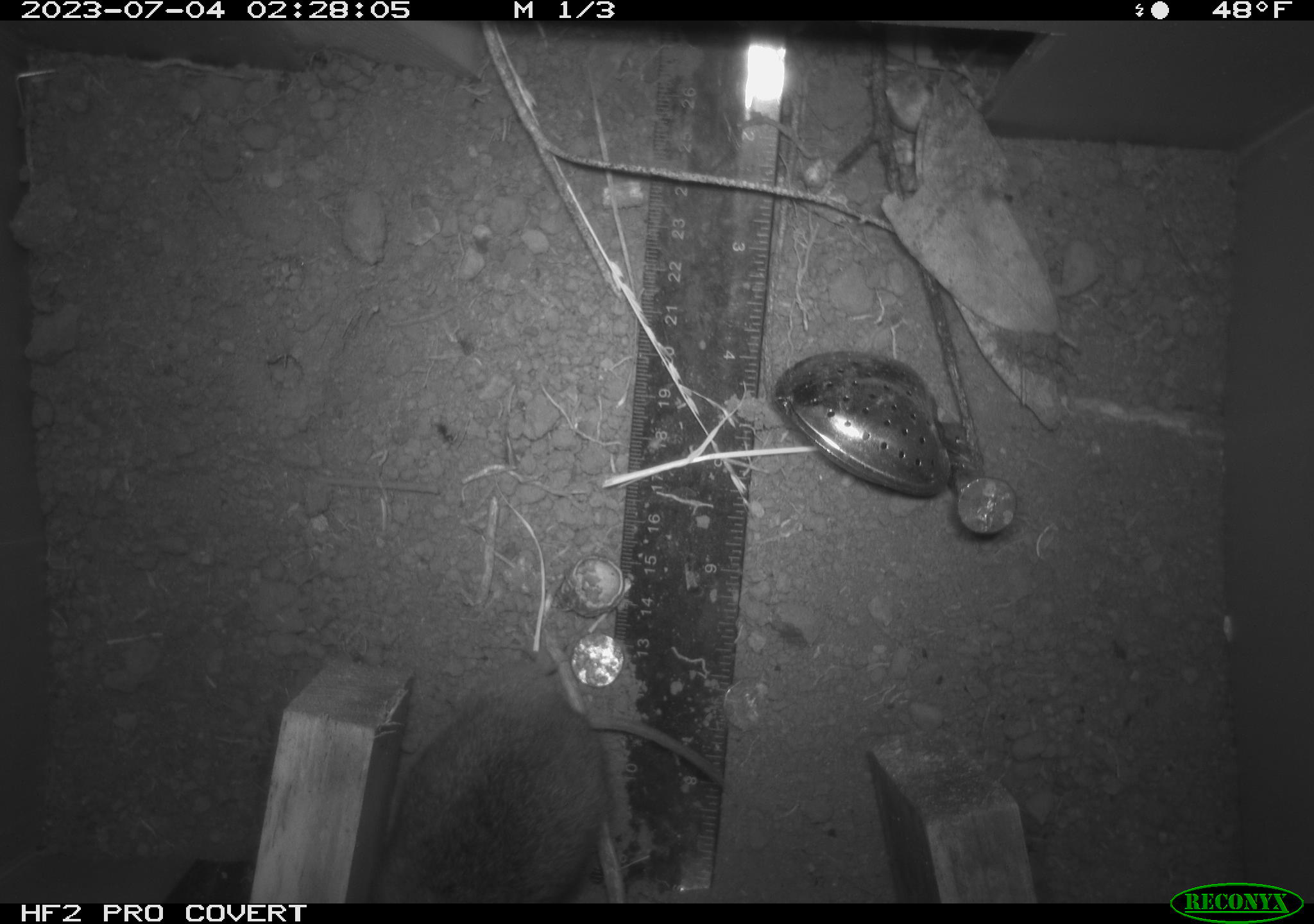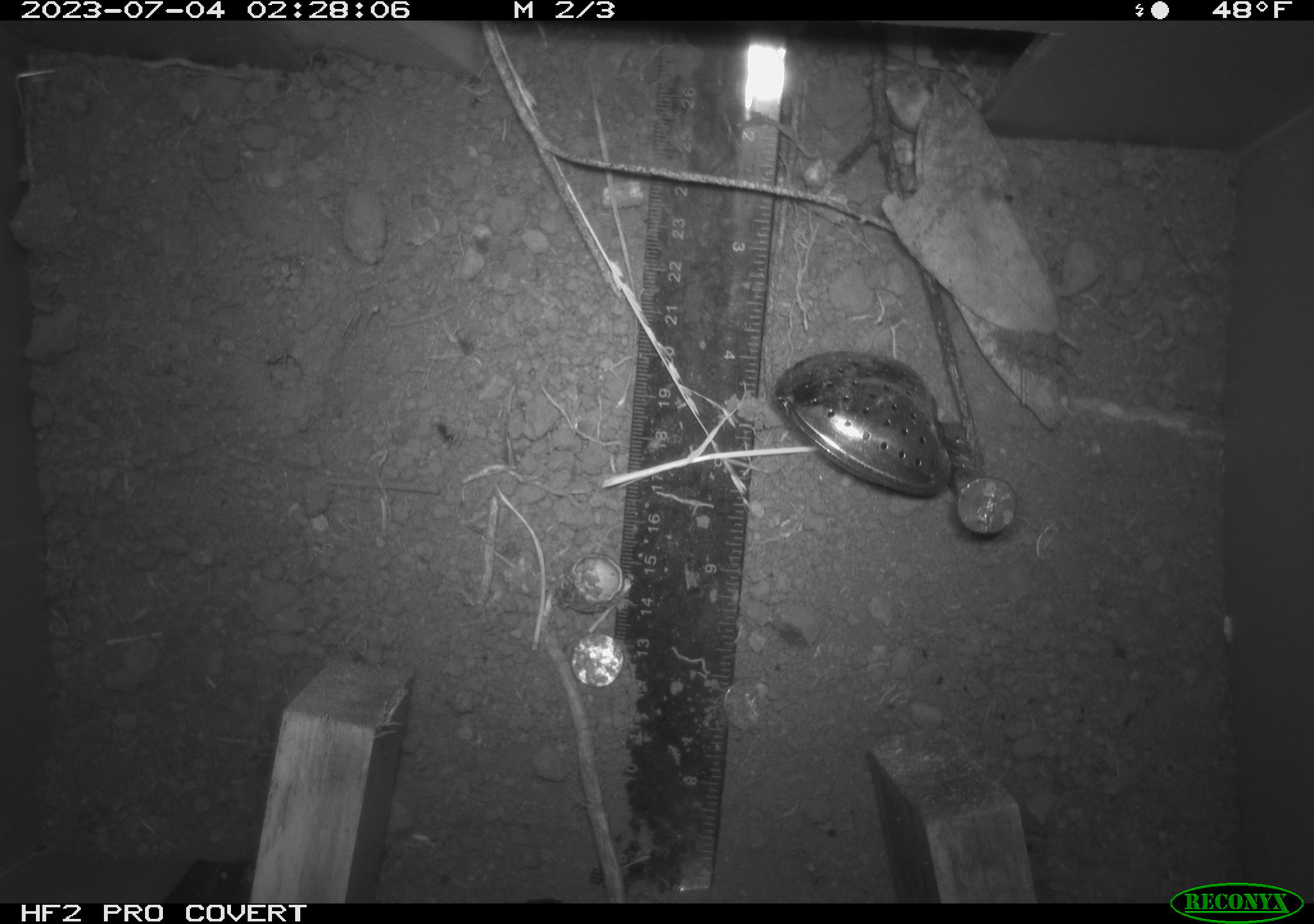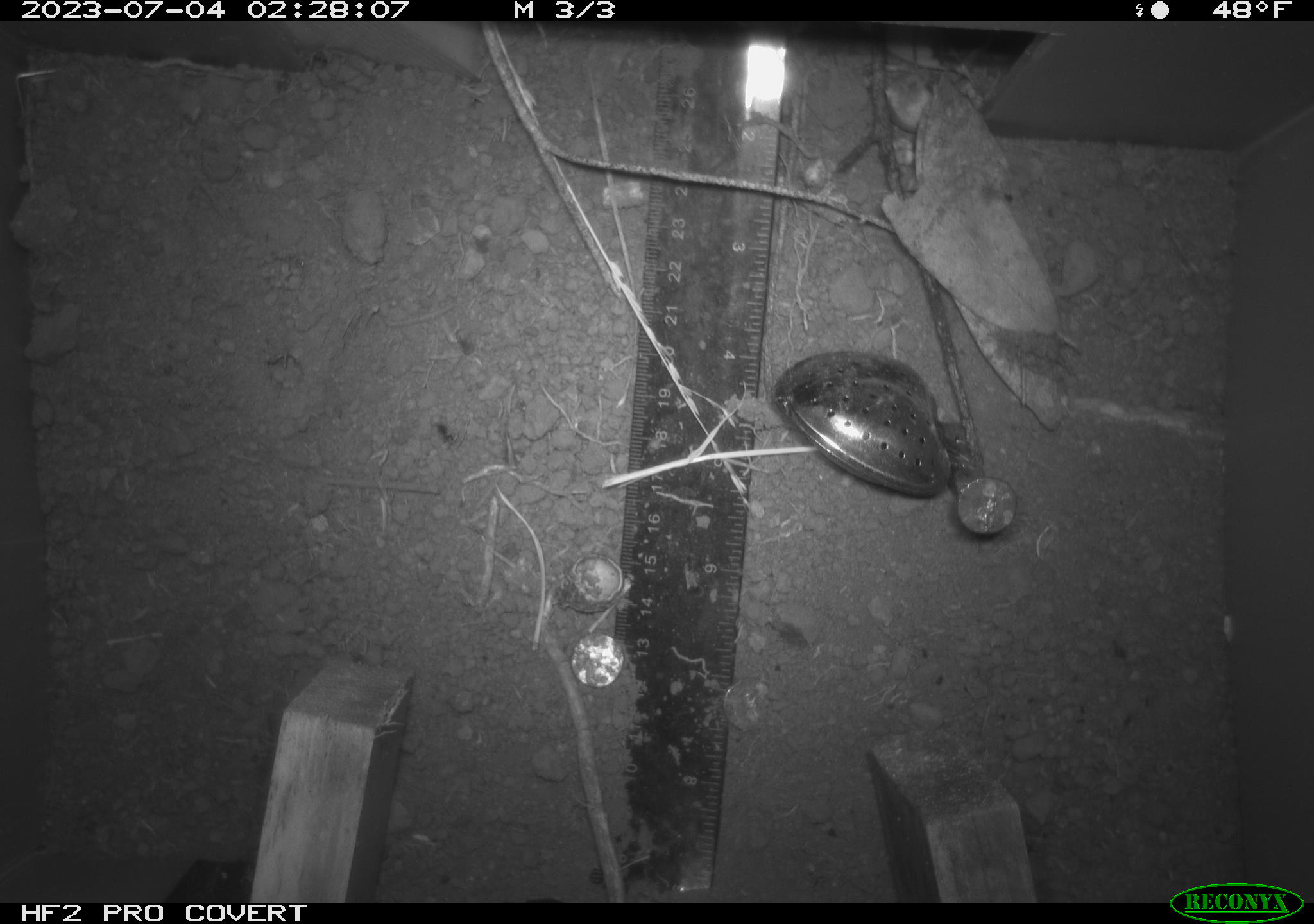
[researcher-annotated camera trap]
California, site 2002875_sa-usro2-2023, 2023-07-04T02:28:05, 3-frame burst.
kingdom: Animalia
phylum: Chordata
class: Mammalia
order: Rodentia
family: Cricetidae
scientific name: Arvicolinae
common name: voles, lemmings, and muskrats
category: arvicolinae subfamily